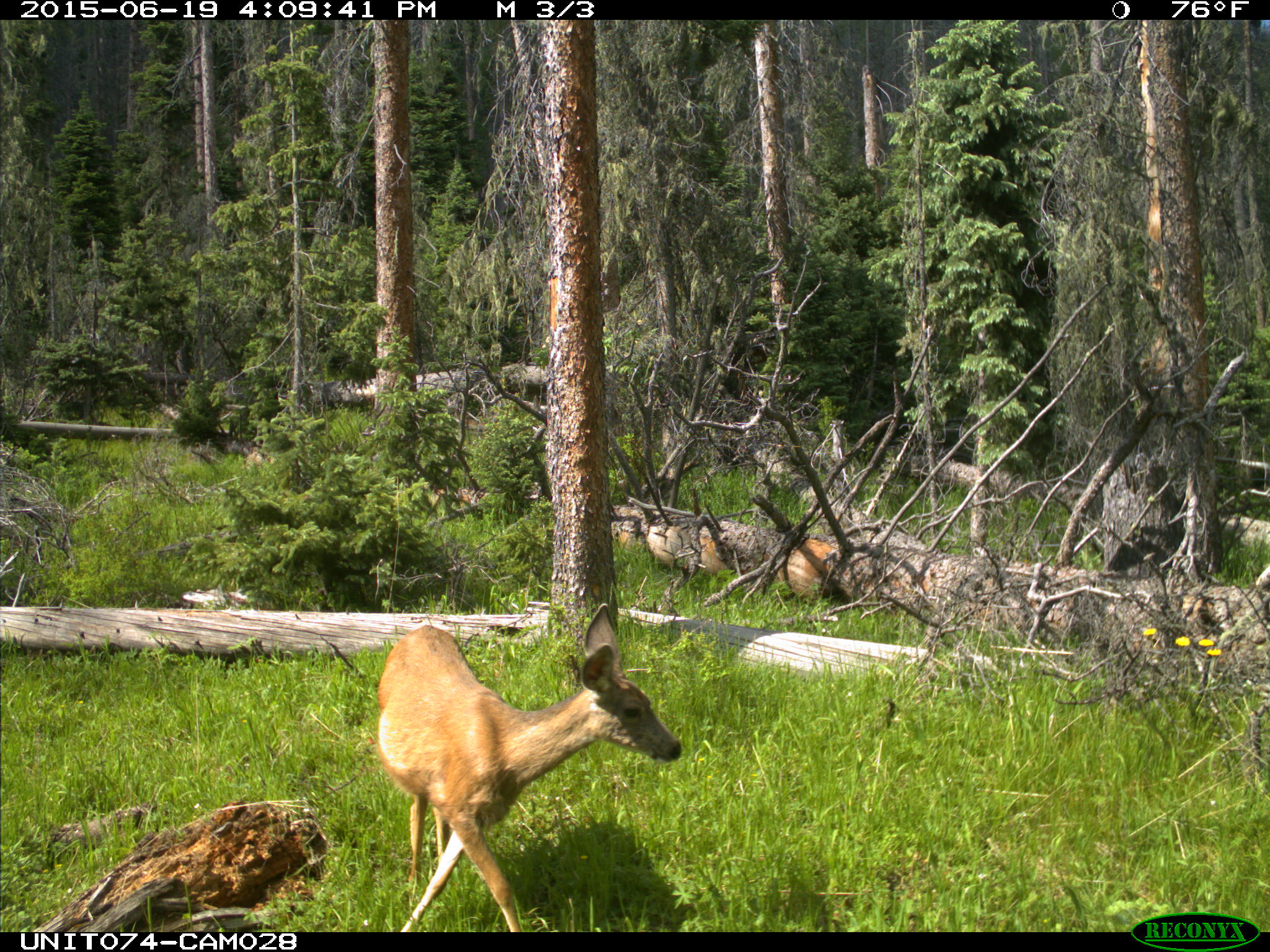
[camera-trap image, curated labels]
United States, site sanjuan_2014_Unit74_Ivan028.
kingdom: Animalia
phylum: Chordata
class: Mammalia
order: Artiodactyla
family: Cervidae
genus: Odocoileus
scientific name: Odocoileus hemionus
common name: mule deer